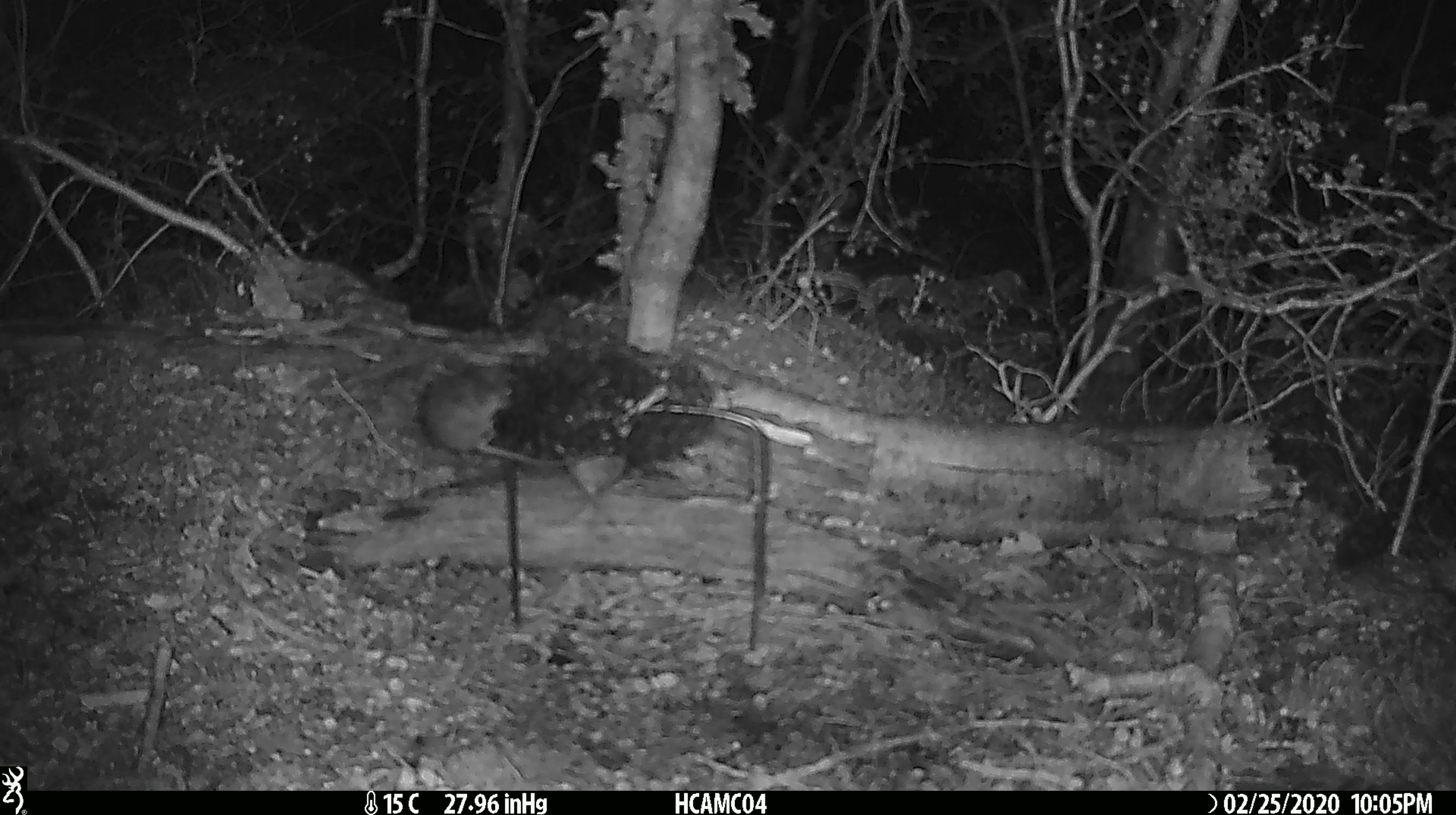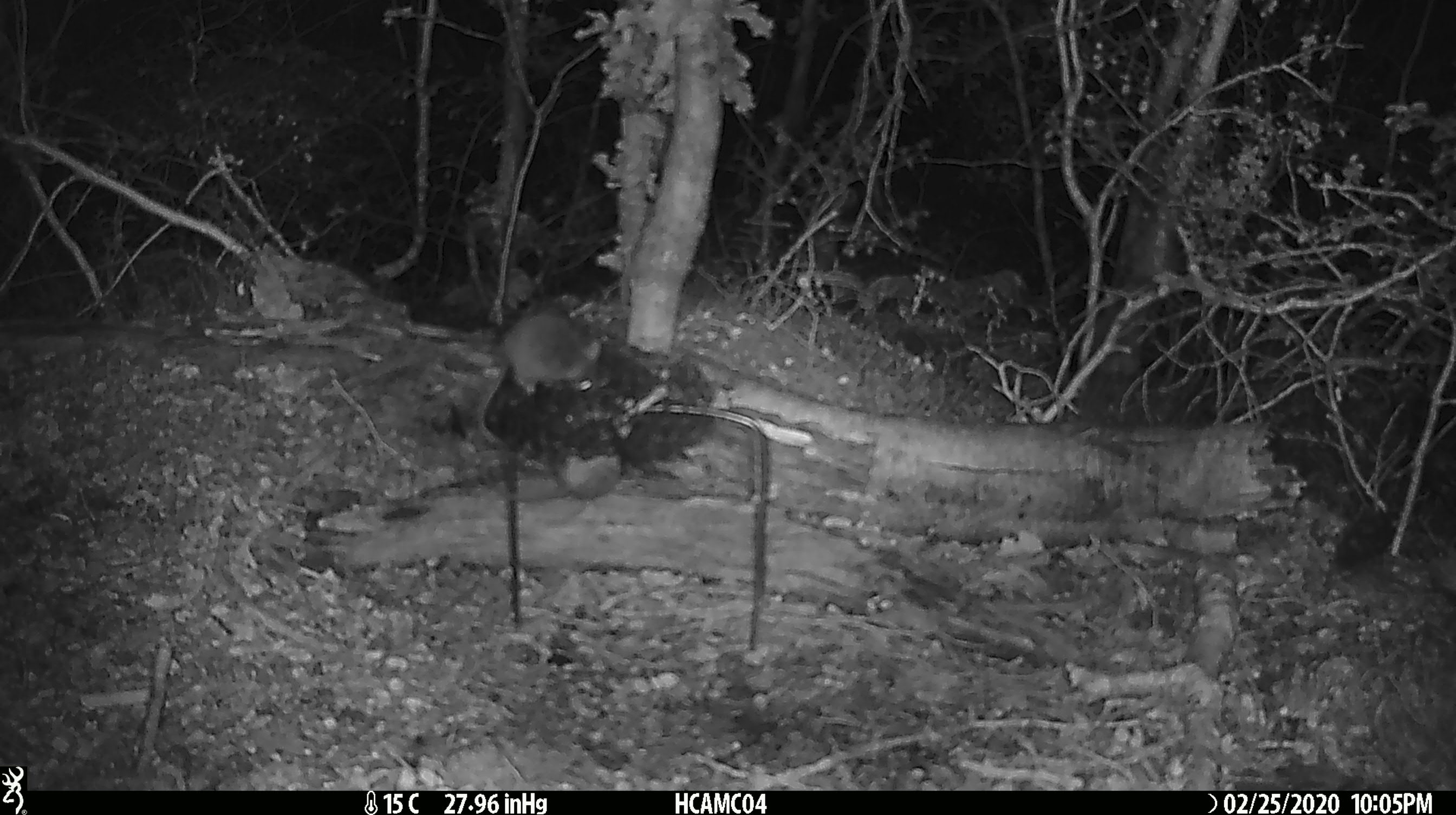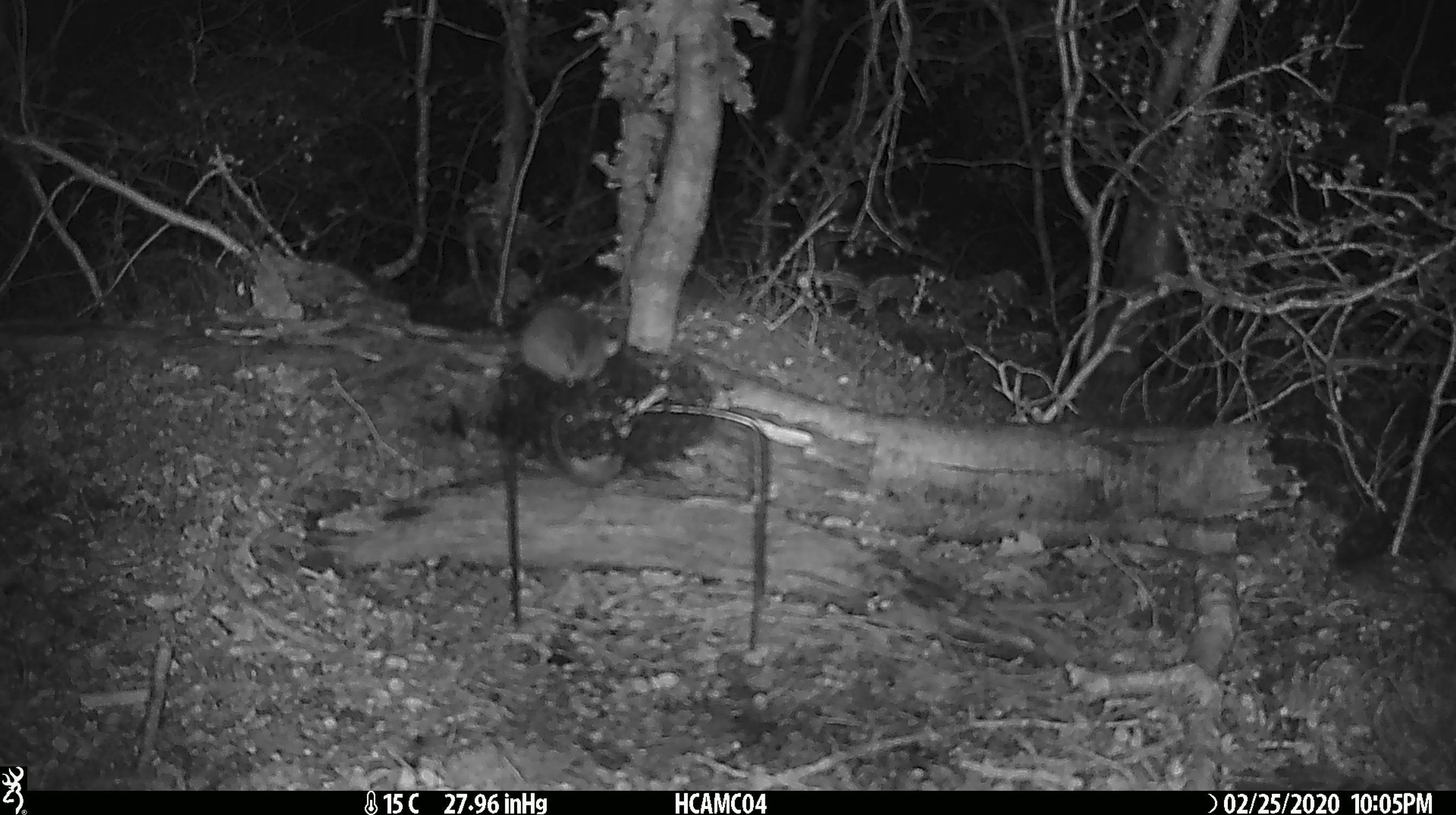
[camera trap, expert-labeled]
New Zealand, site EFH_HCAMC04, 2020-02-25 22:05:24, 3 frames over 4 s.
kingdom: Animalia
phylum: Chordata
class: Mammalia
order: Rodentia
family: Muridae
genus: Mus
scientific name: Mus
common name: mouse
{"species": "mouse (Mus)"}